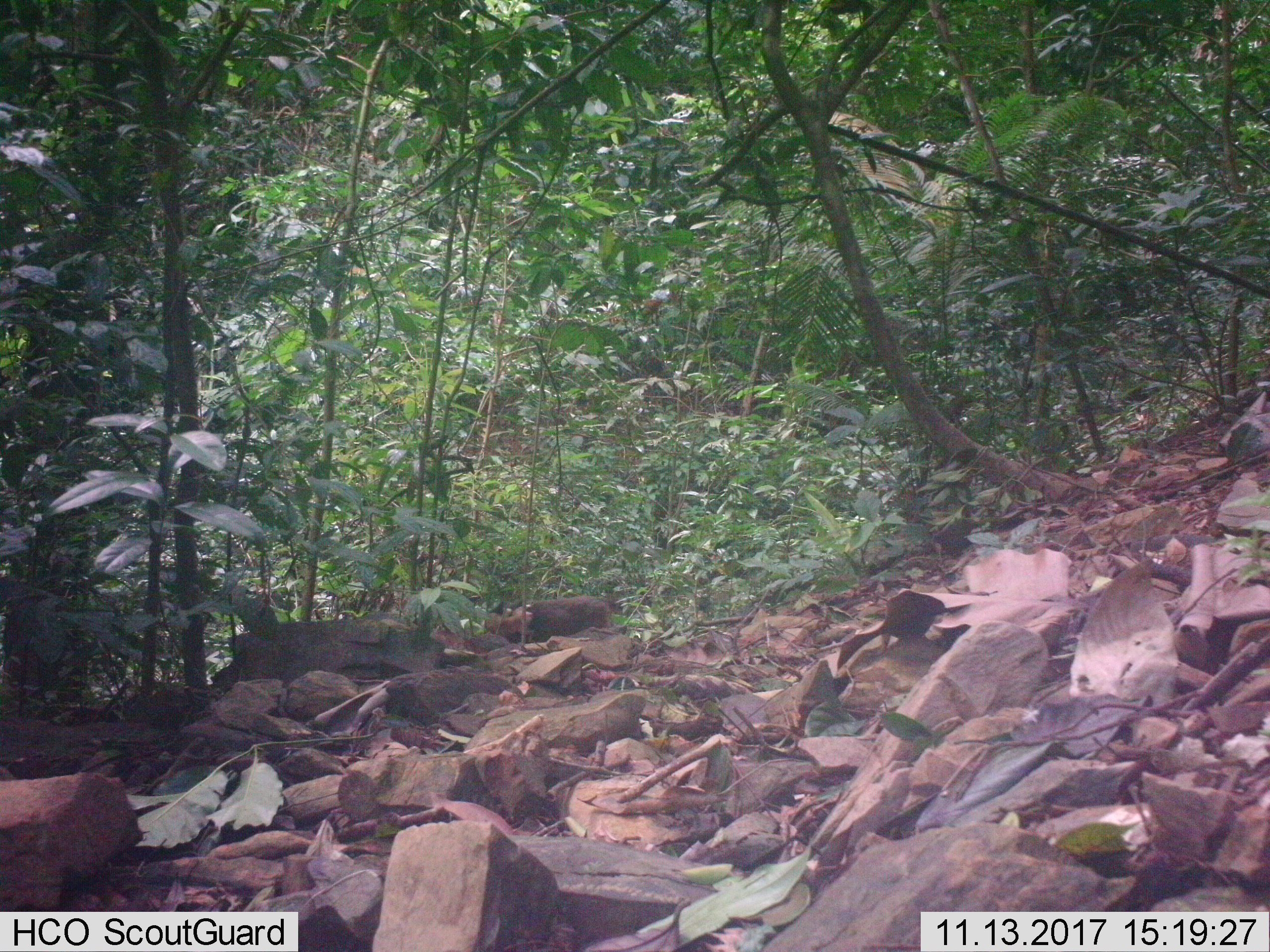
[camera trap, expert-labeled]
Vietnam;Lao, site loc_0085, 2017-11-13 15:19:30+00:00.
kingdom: Animalia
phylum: Chordata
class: Mammalia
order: Primates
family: Cercopithecidae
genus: Macaca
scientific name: Macaca arctoides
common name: stump-tailed macaque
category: stump tailed macaque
Stump tailed macaque (stump-tailed macaque) (Macaca arctoides). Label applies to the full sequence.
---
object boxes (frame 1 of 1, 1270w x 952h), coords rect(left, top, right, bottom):
stump tailed macaque: rect(510, 596, 612, 644)